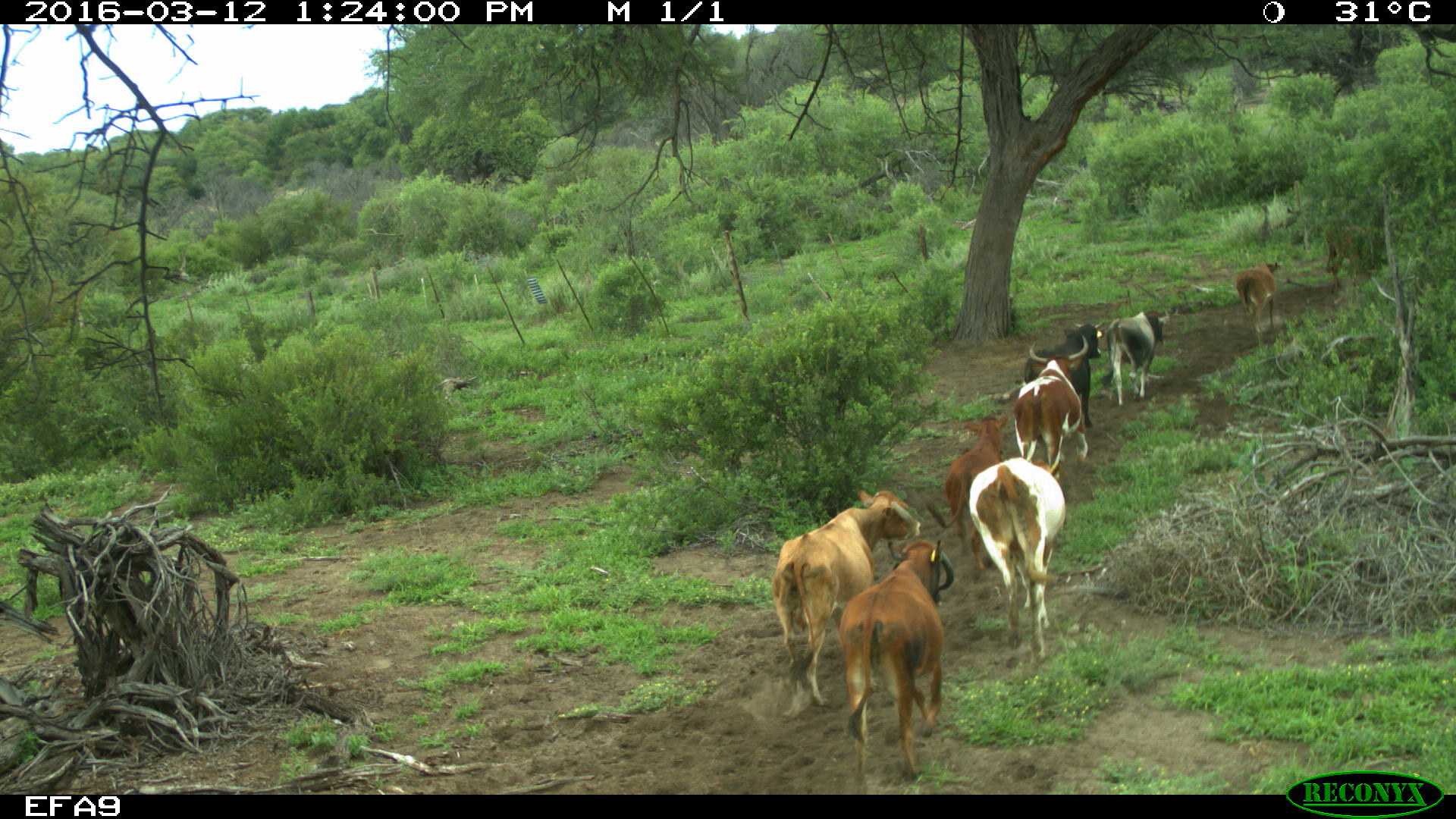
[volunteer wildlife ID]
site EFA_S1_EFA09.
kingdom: Animalia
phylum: Chordata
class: Mammalia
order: Artiodactyla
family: Bovidae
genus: Bos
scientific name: Bos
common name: cattle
Cattle (Bos), count 8. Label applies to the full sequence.